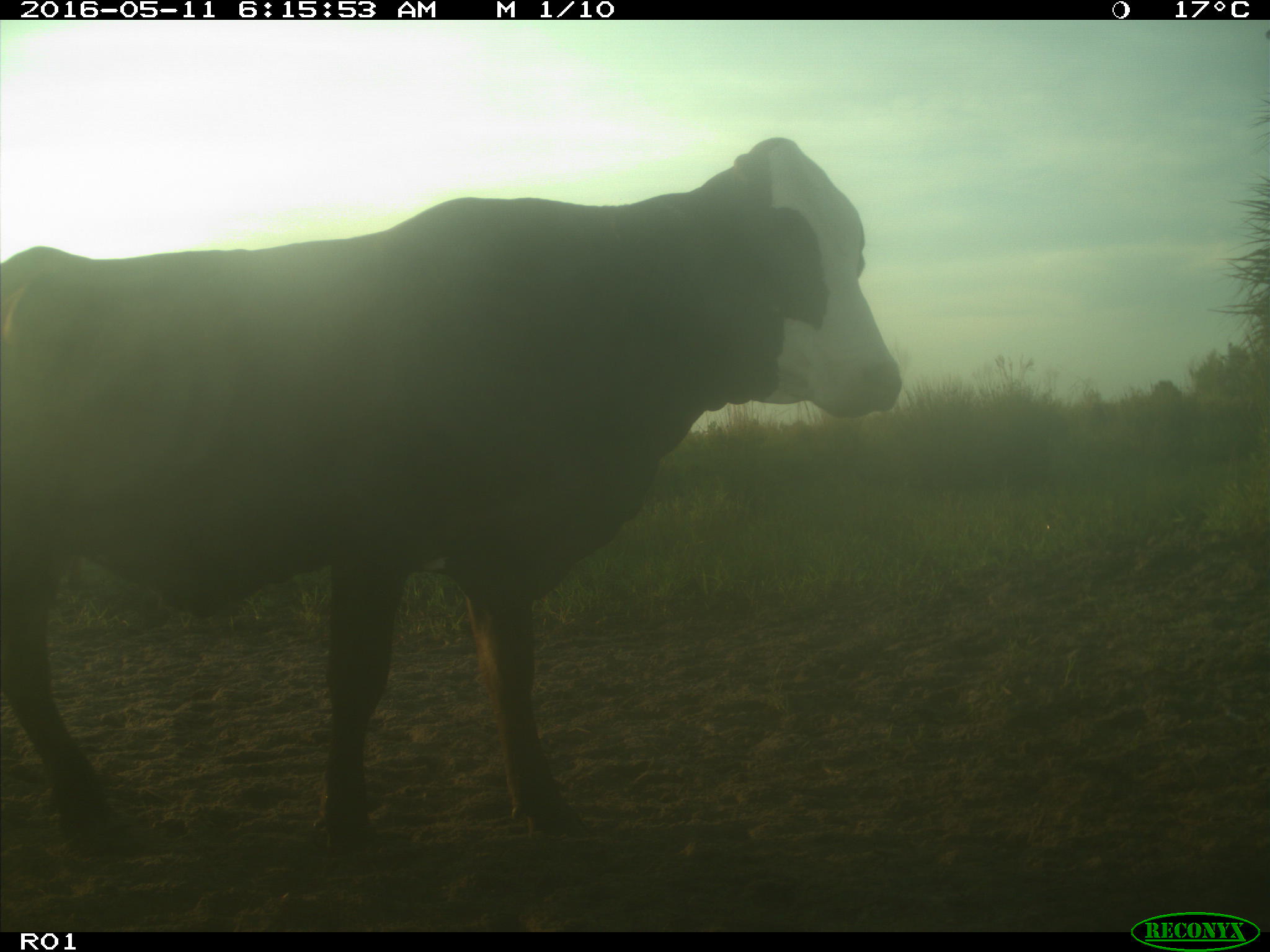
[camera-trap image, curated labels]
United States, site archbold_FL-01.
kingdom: Animalia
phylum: Chordata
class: Mammalia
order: Artiodactyla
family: Bovidae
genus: Bos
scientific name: Bos taurus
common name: domestic cow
Bos taurus (domestic cow).